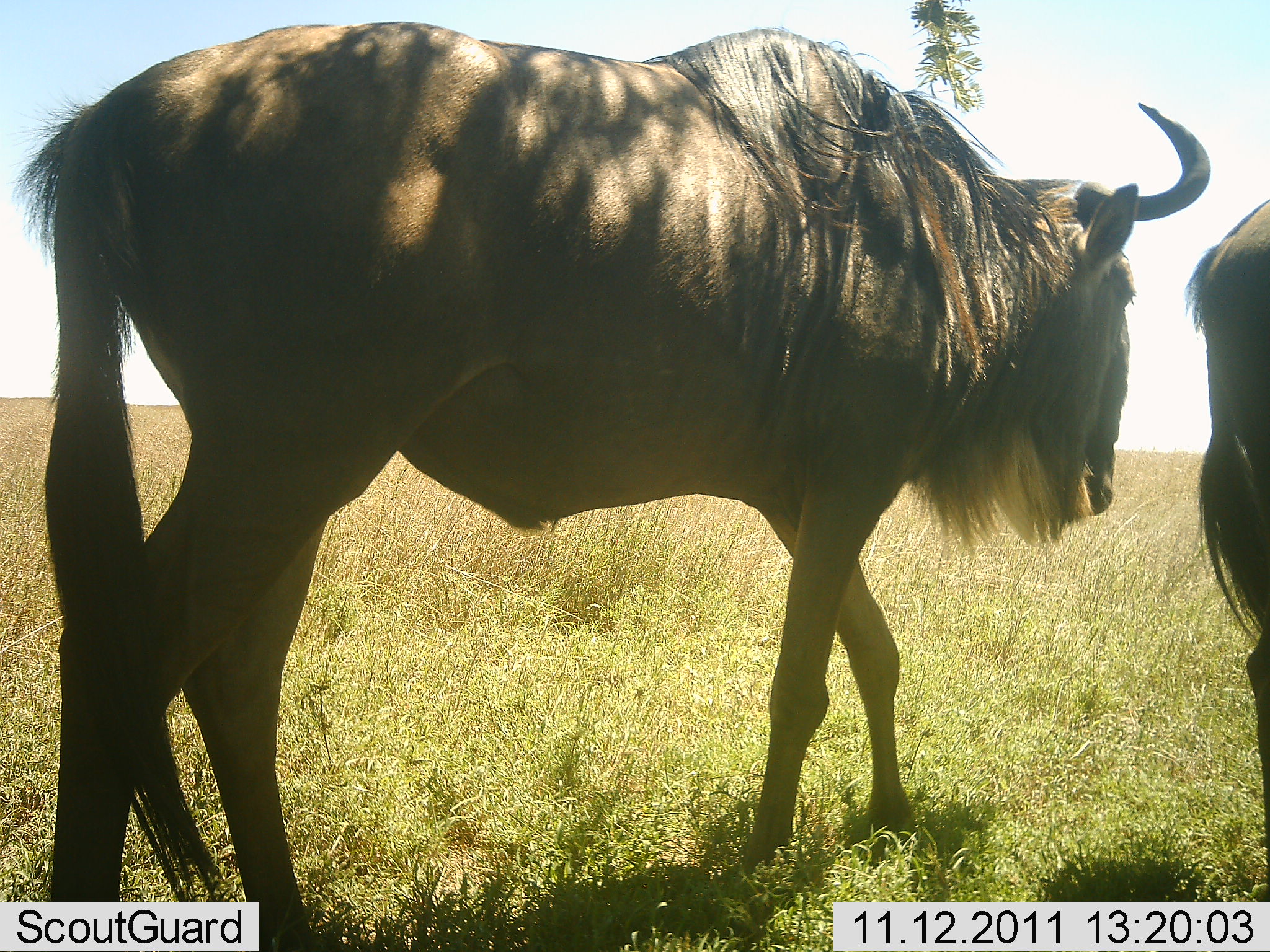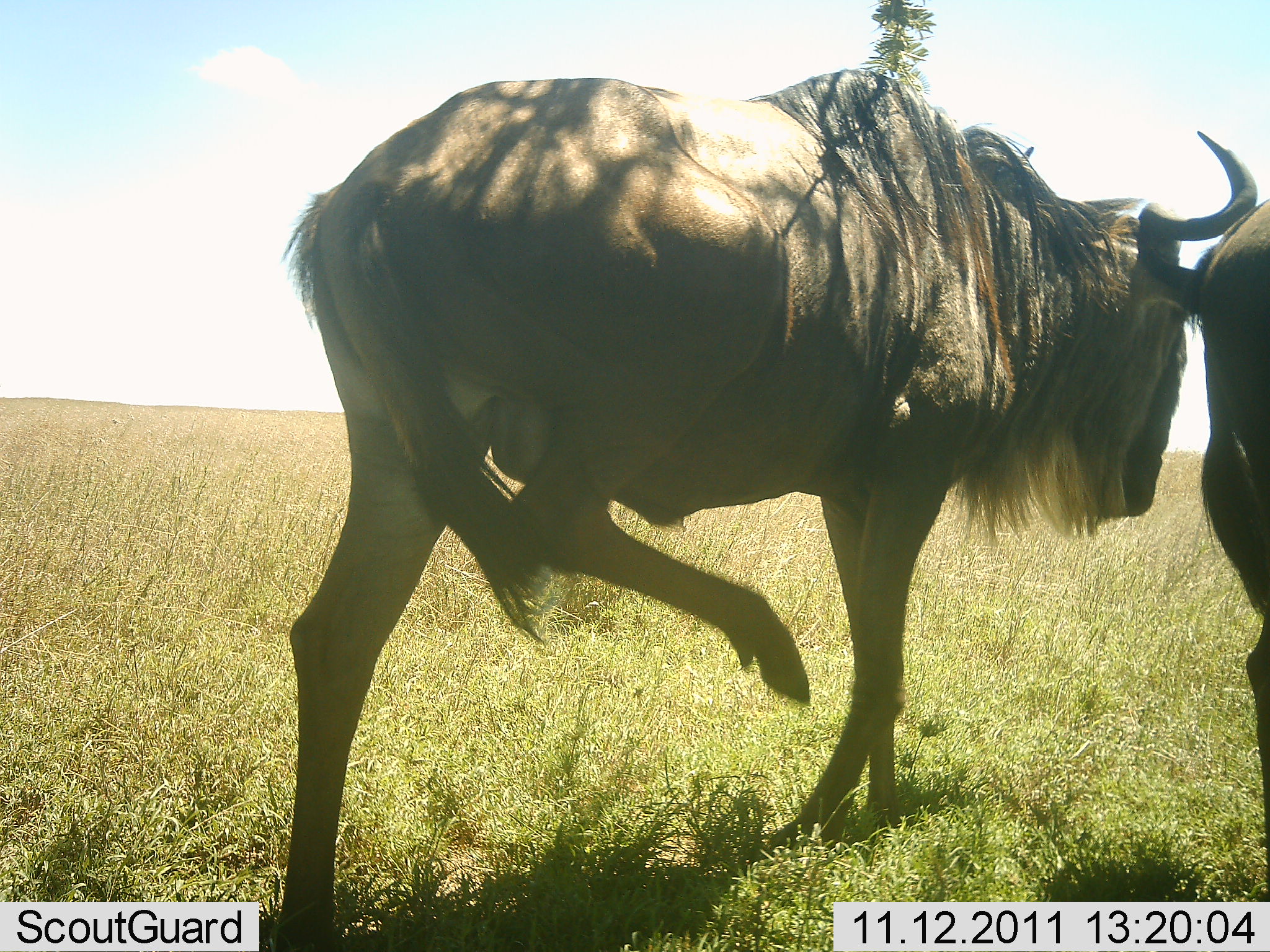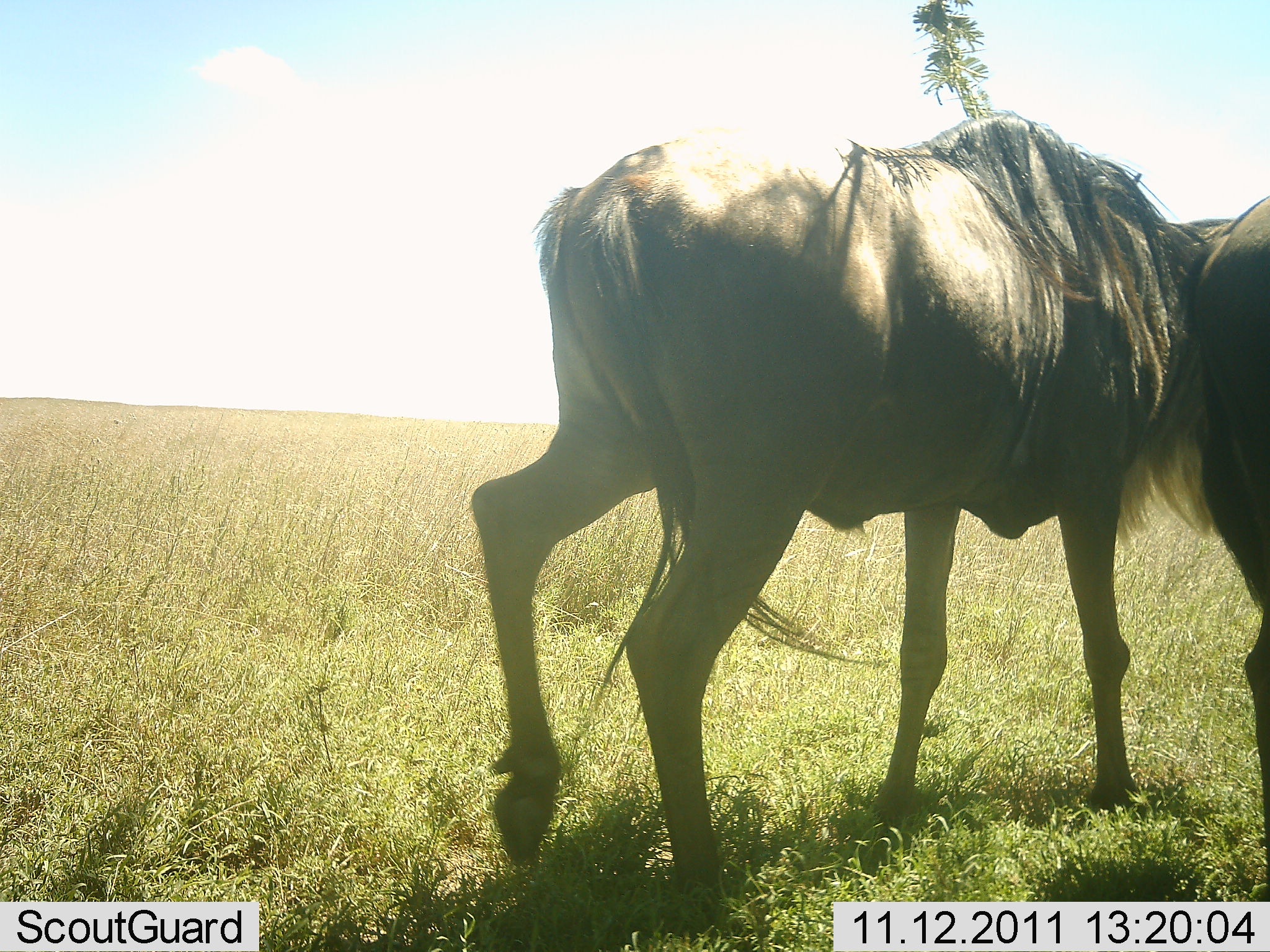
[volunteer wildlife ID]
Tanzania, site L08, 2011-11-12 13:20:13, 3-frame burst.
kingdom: Animalia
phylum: Chordata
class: Mammalia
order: Artiodactyla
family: Bovidae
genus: Connochaetes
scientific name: Connochaetes taurinus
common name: blue wildebeest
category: wildebeest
Wildebeest (blue wildebeest) (Connochaetes taurinus), count 2. Behavior (volunteer vote fractions): standing 50%, resting 0%, moving 92%, interacting 8%. Young present (vote fraction): 0%. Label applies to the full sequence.